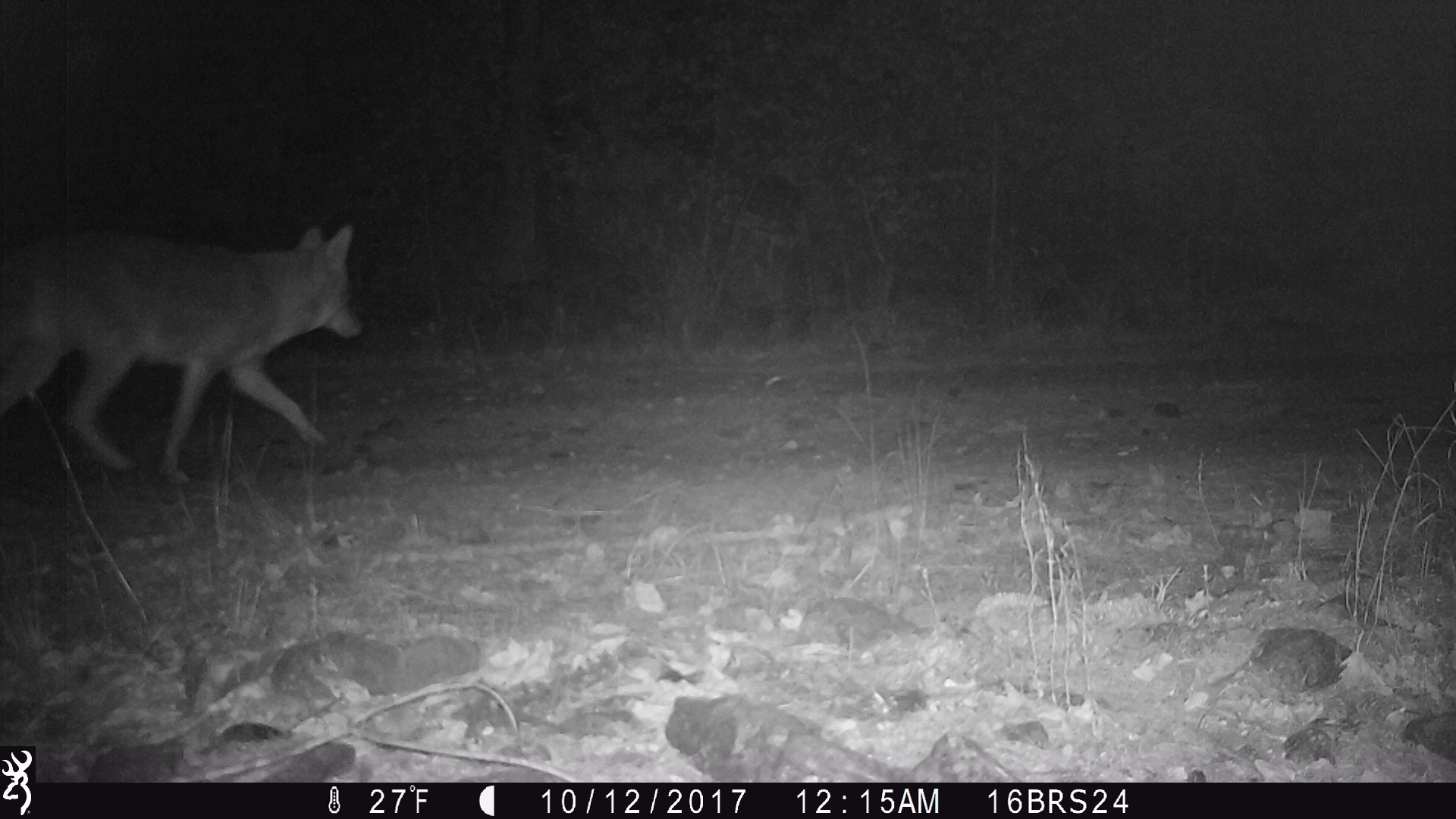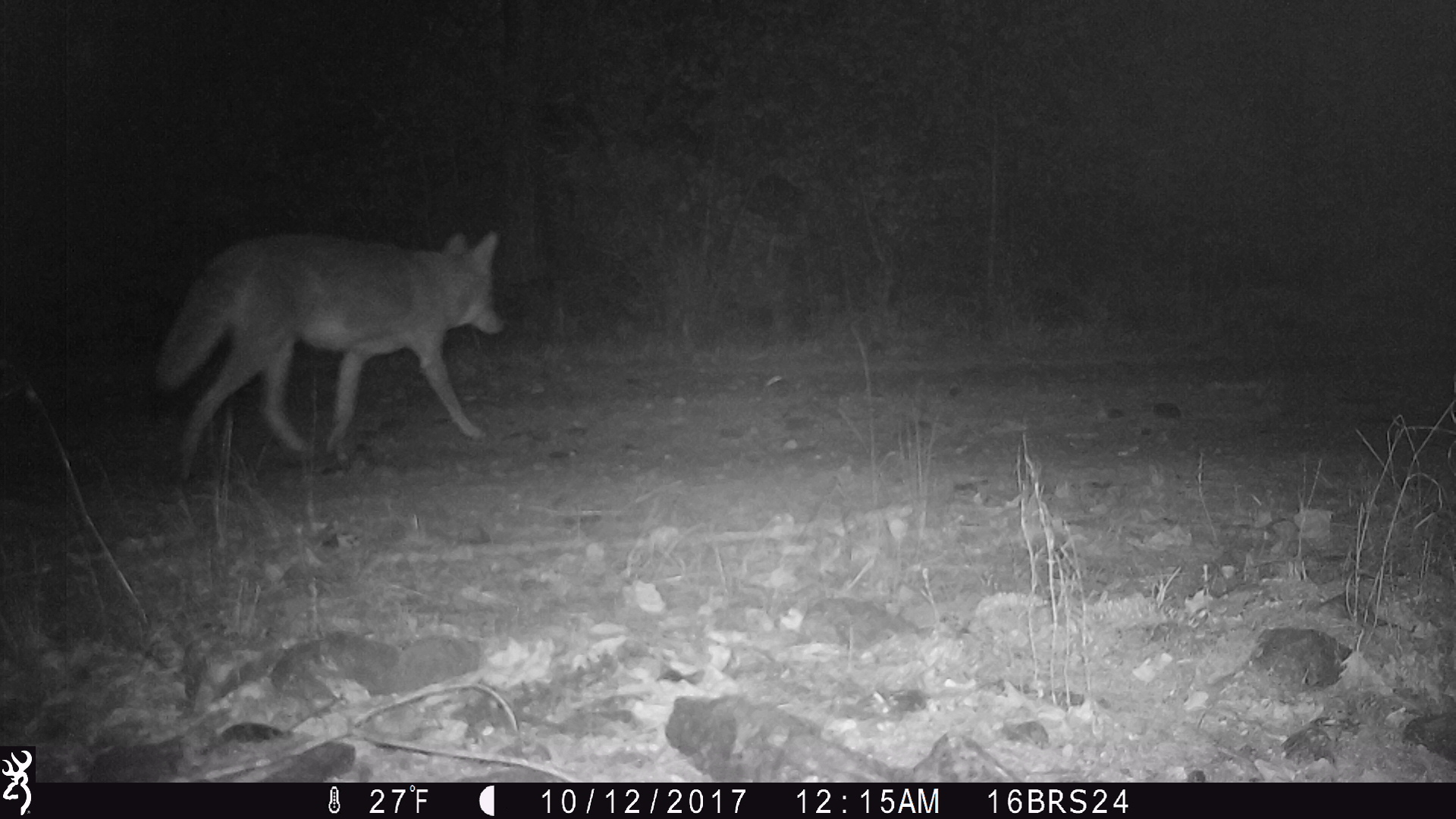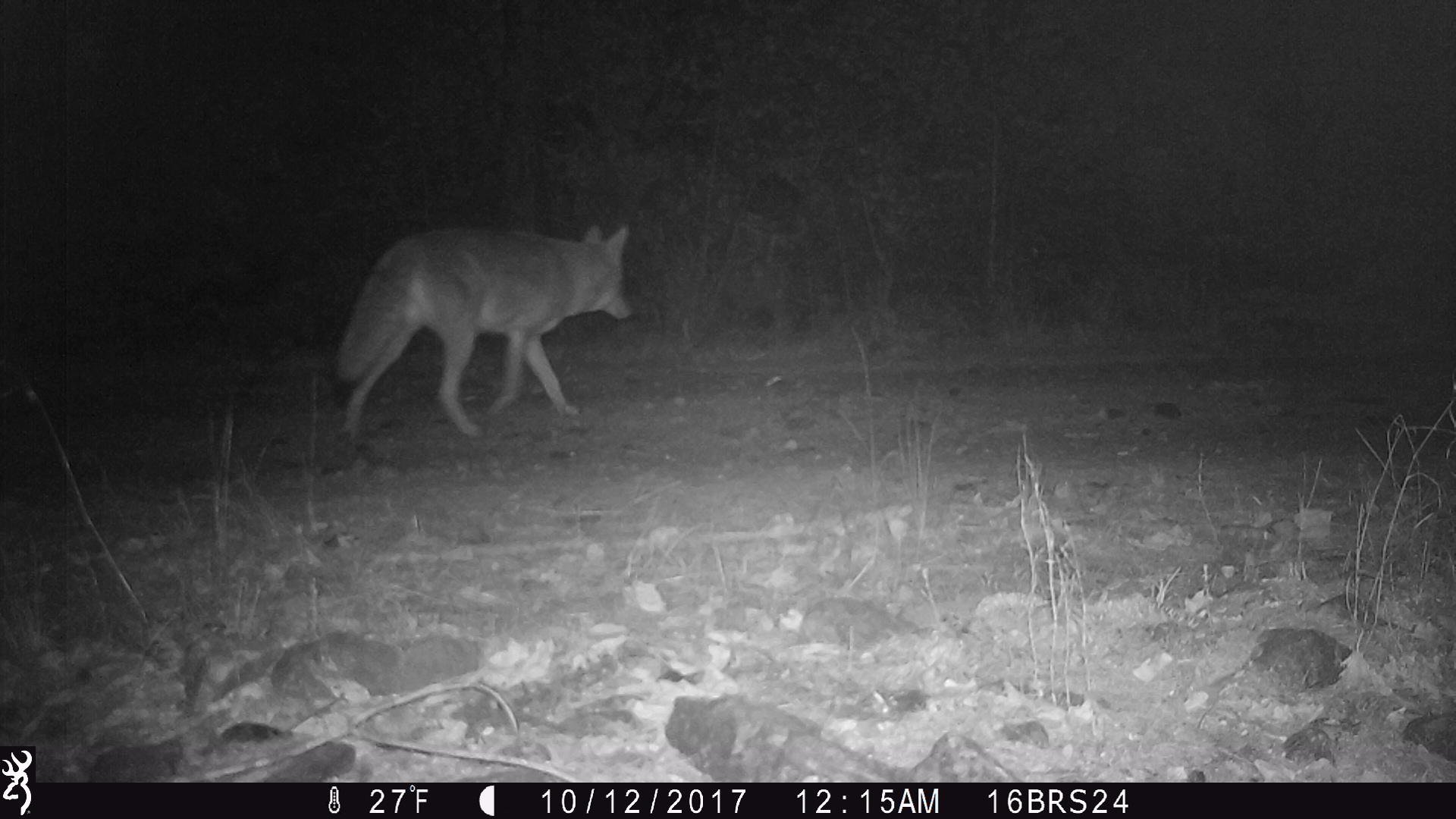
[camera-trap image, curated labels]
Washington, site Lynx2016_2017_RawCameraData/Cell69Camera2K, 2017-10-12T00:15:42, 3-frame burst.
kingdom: Animalia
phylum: Chordata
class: Mammalia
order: Carnivora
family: Canidae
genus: Canis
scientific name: Canis latrans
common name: coyote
Canis latrans (coyote). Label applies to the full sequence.